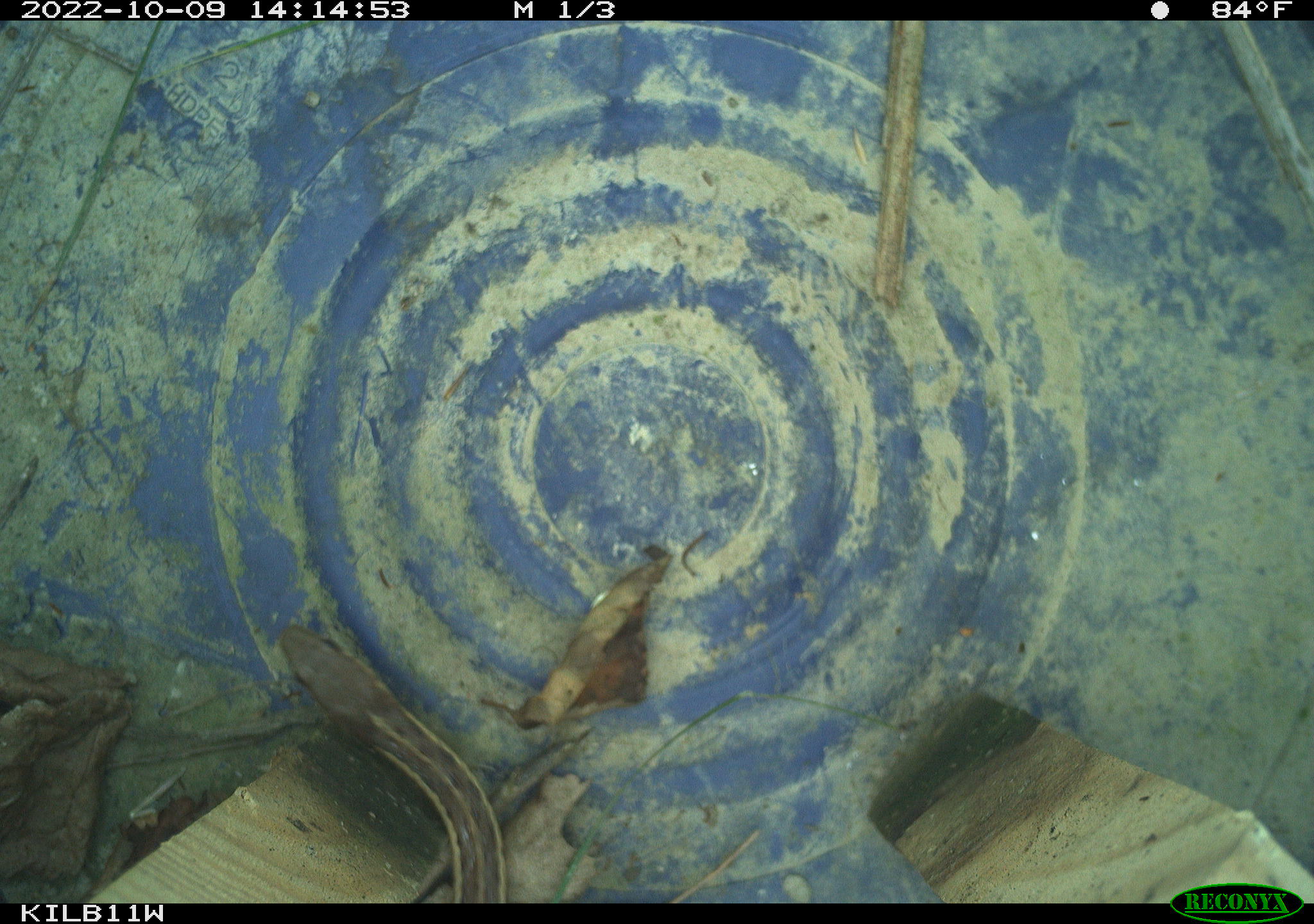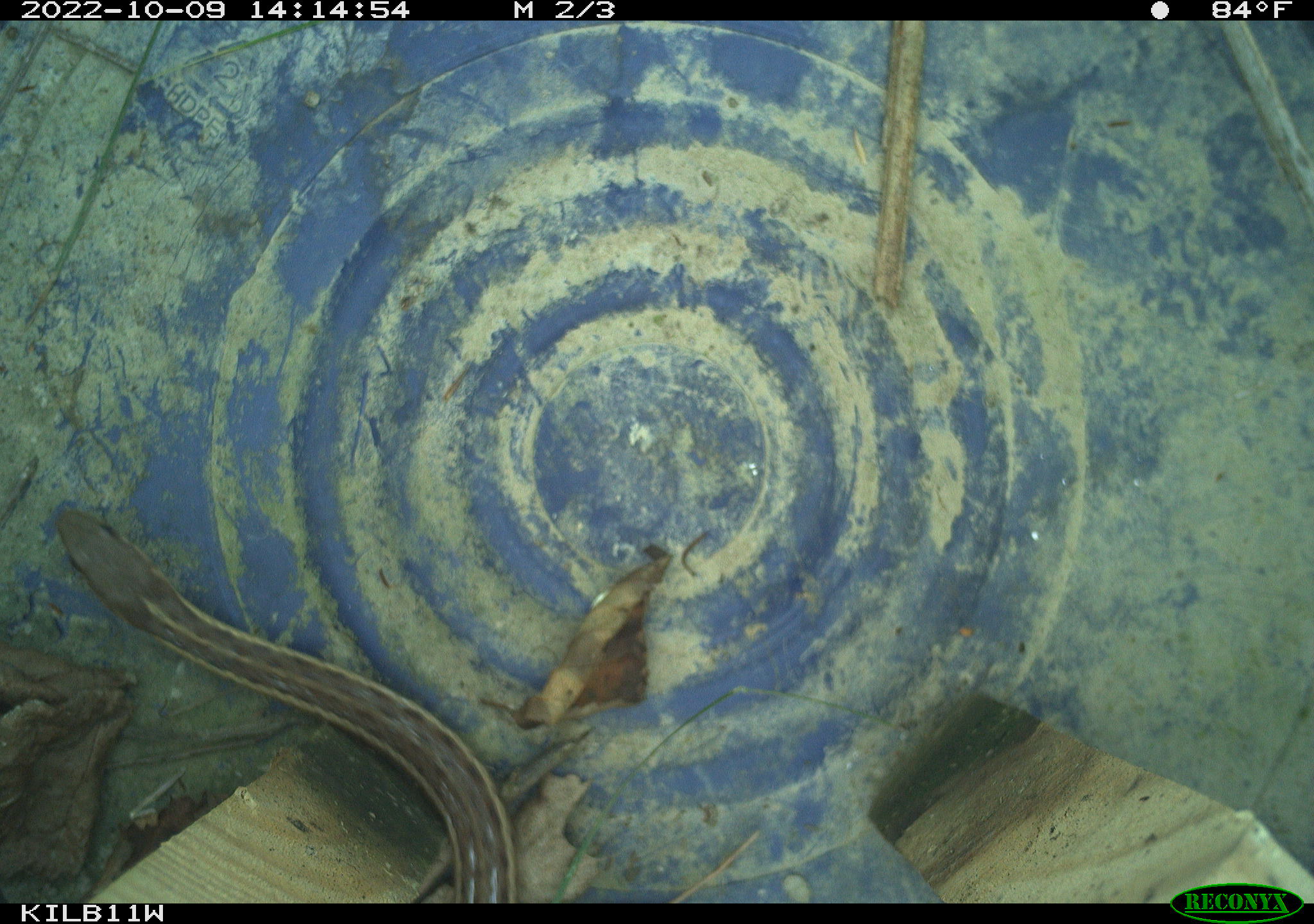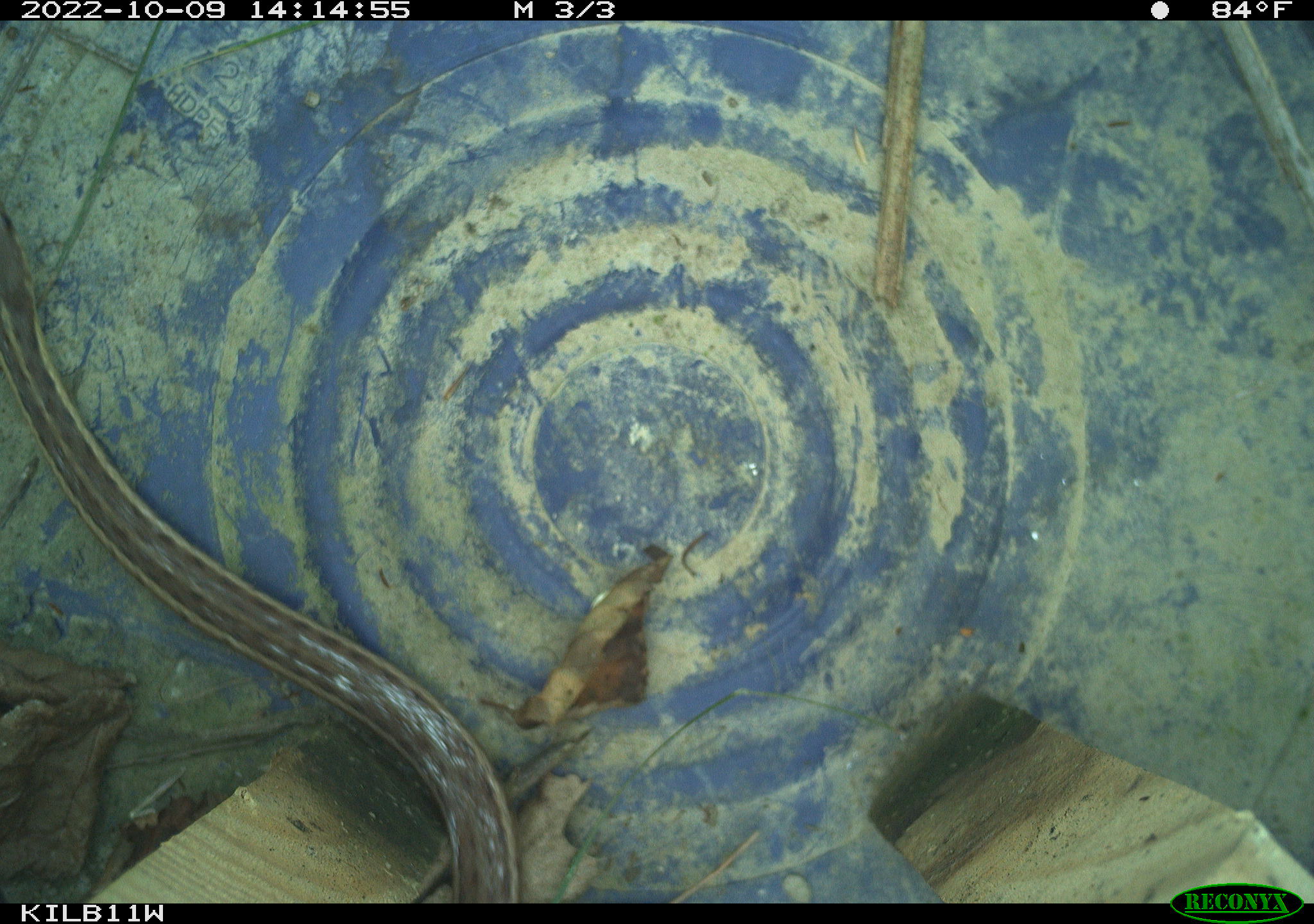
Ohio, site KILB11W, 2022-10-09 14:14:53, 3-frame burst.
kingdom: Animalia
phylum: Chordata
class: Reptilia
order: Squamata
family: Colubridae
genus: Thamnophis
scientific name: Thamnophis sirtalis sirtalis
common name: eastern gartersnake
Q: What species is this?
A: Eastern gartersnake (Thamnophis sirtalis sirtalis).